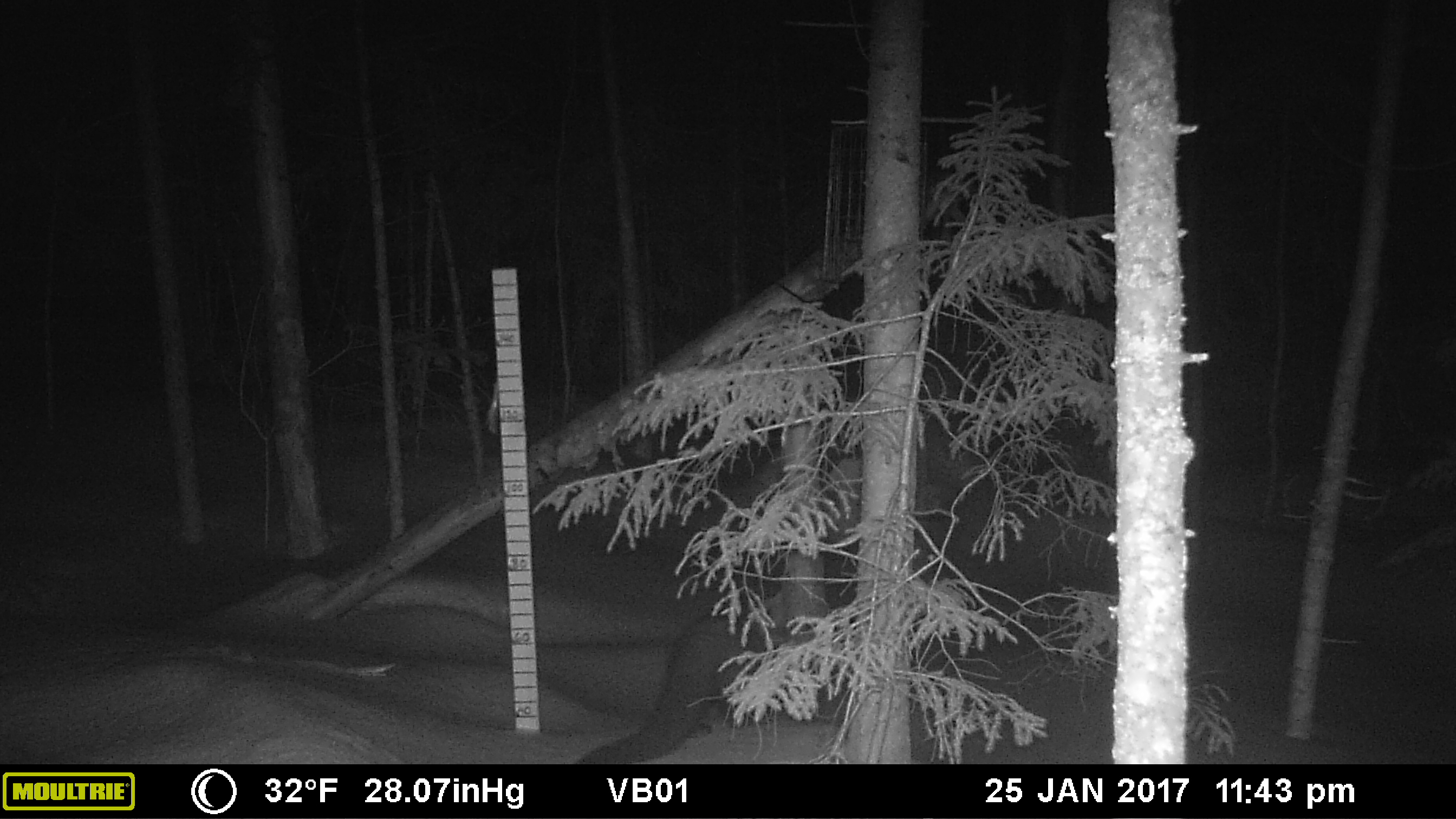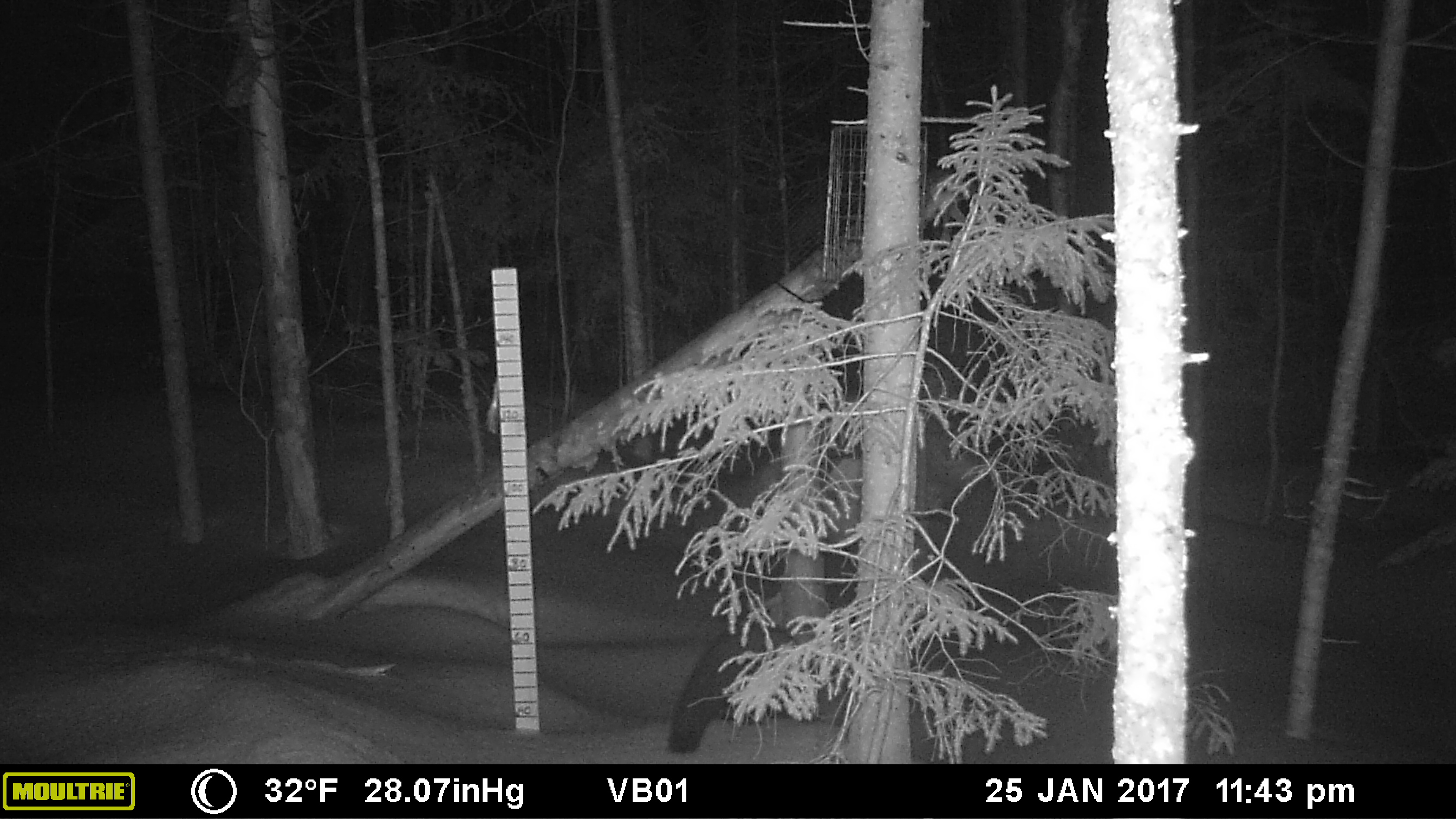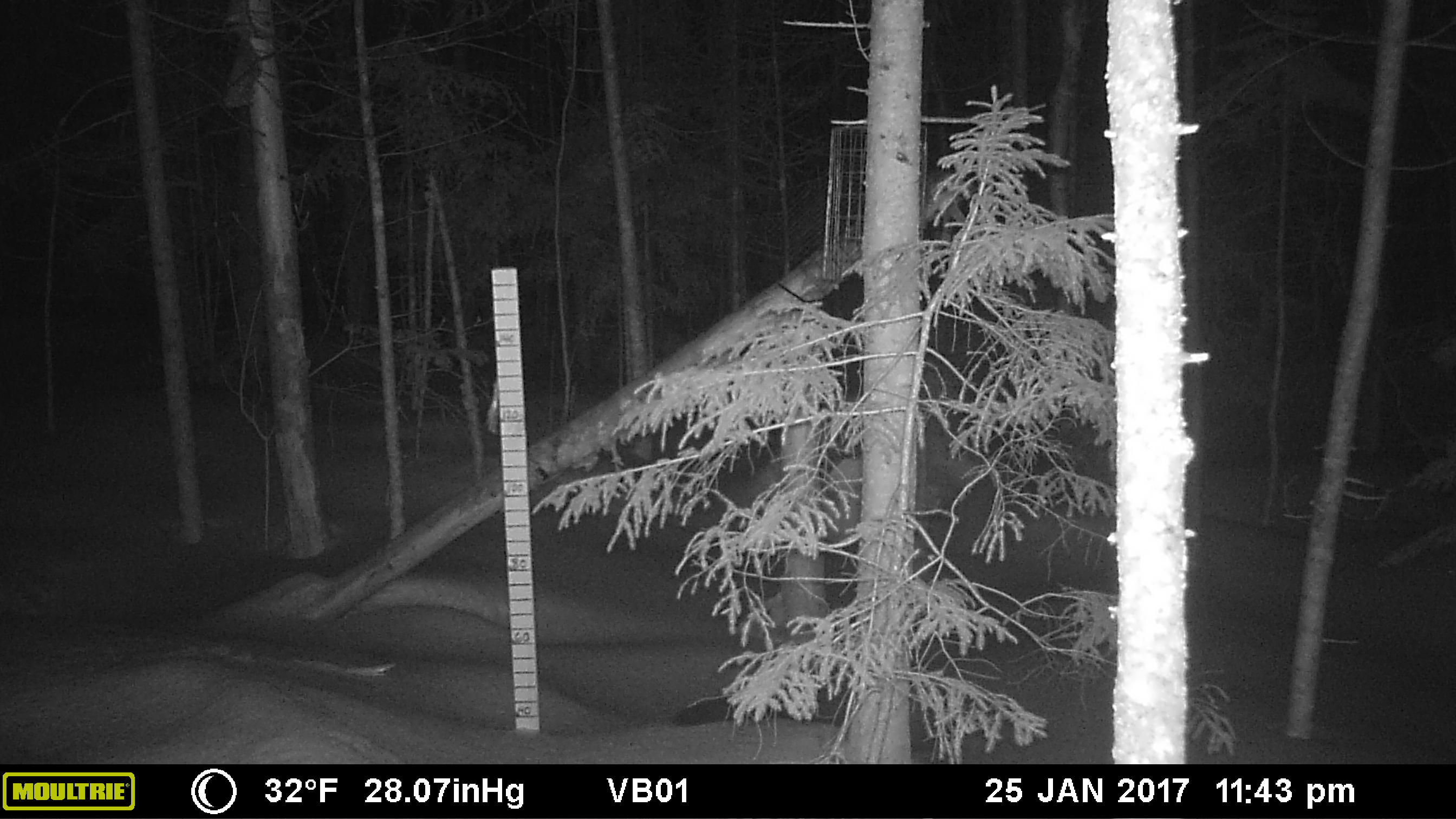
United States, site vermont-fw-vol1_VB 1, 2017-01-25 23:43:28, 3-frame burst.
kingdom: Animalia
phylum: Chordata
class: Mammalia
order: Carnivora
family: Mustelidae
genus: Pekania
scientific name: Pekania pennanti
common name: fisher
Fisher (Pekania pennanti).